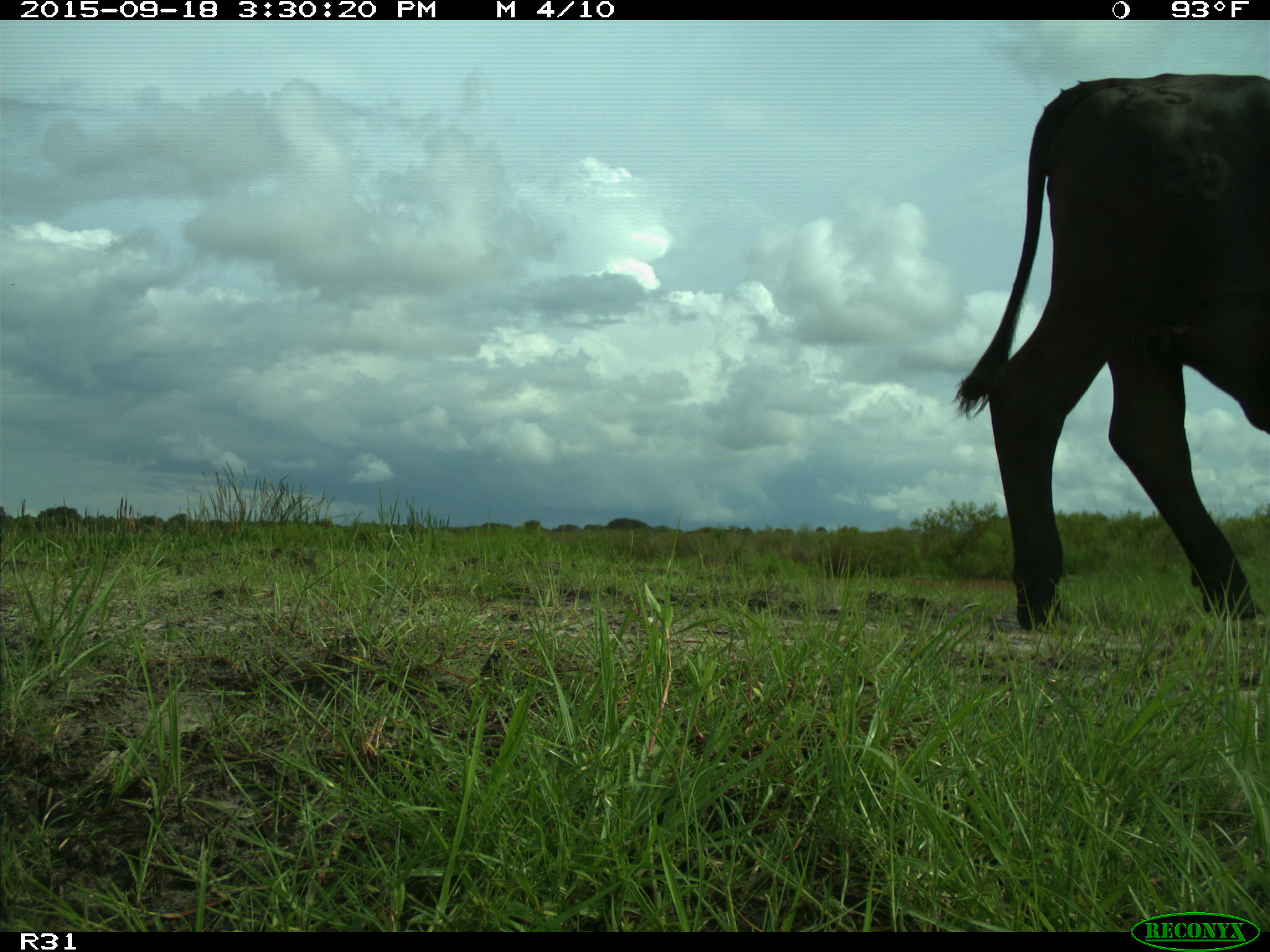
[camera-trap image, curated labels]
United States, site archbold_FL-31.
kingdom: Animalia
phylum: Chordata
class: Mammalia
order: Artiodactyla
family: Bovidae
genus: Bos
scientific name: Bos taurus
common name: domestic cow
Bos taurus (domestic cow).